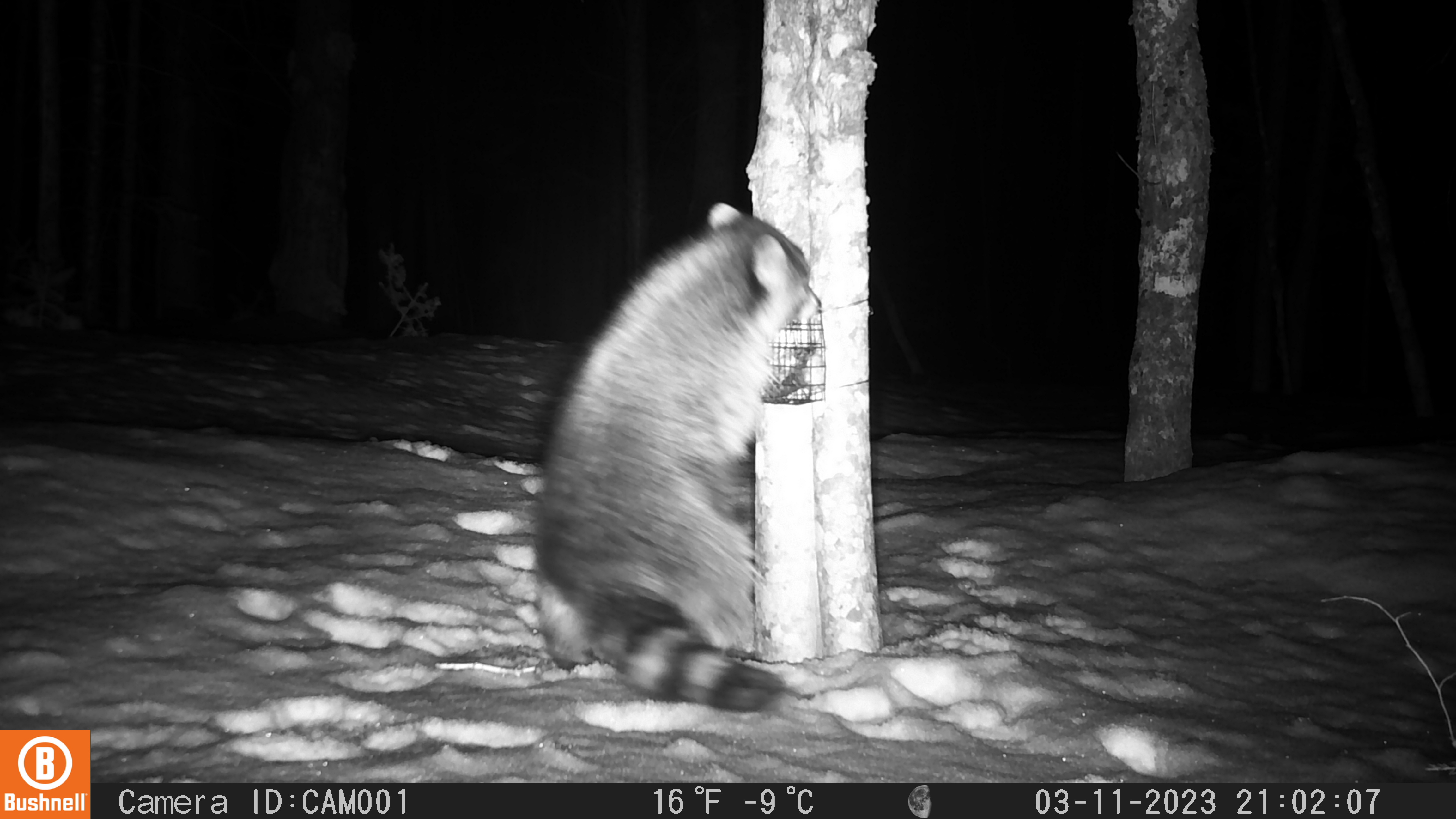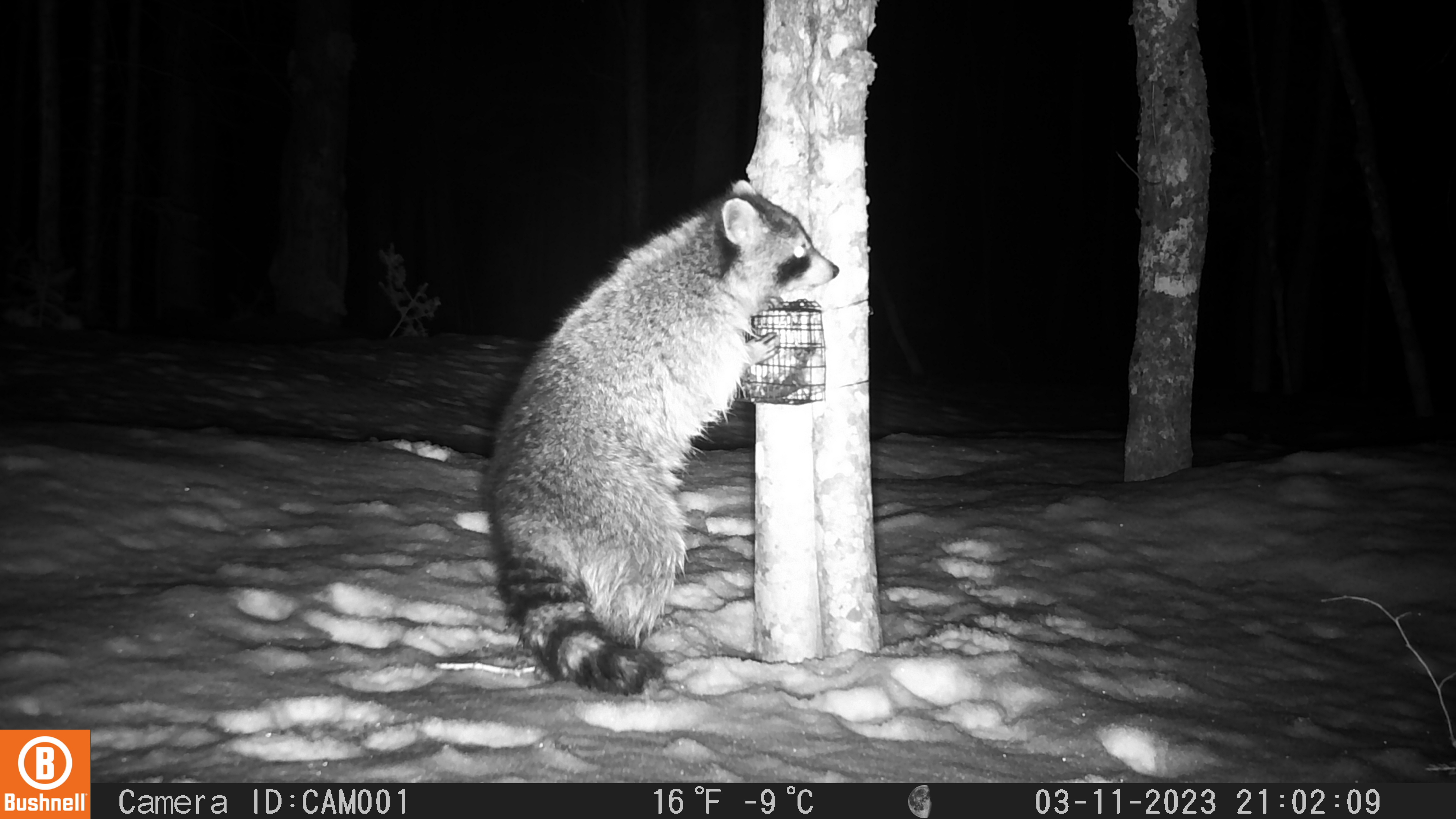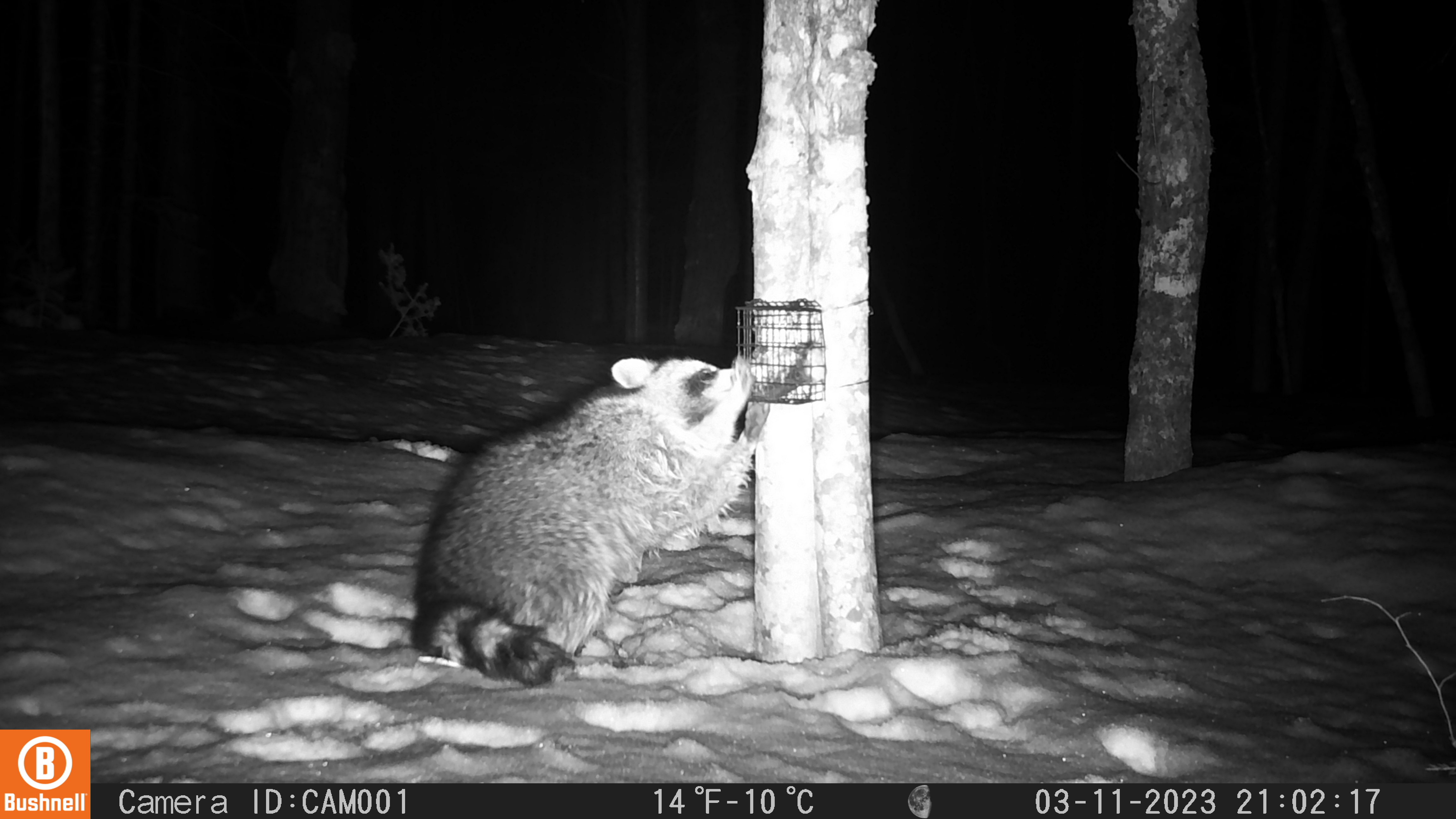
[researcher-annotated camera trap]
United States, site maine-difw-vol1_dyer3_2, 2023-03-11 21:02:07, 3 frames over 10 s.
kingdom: Animalia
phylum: Chordata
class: Mammalia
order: Carnivora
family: Procyonidae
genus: Procyon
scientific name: Procyon lotor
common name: raccoon